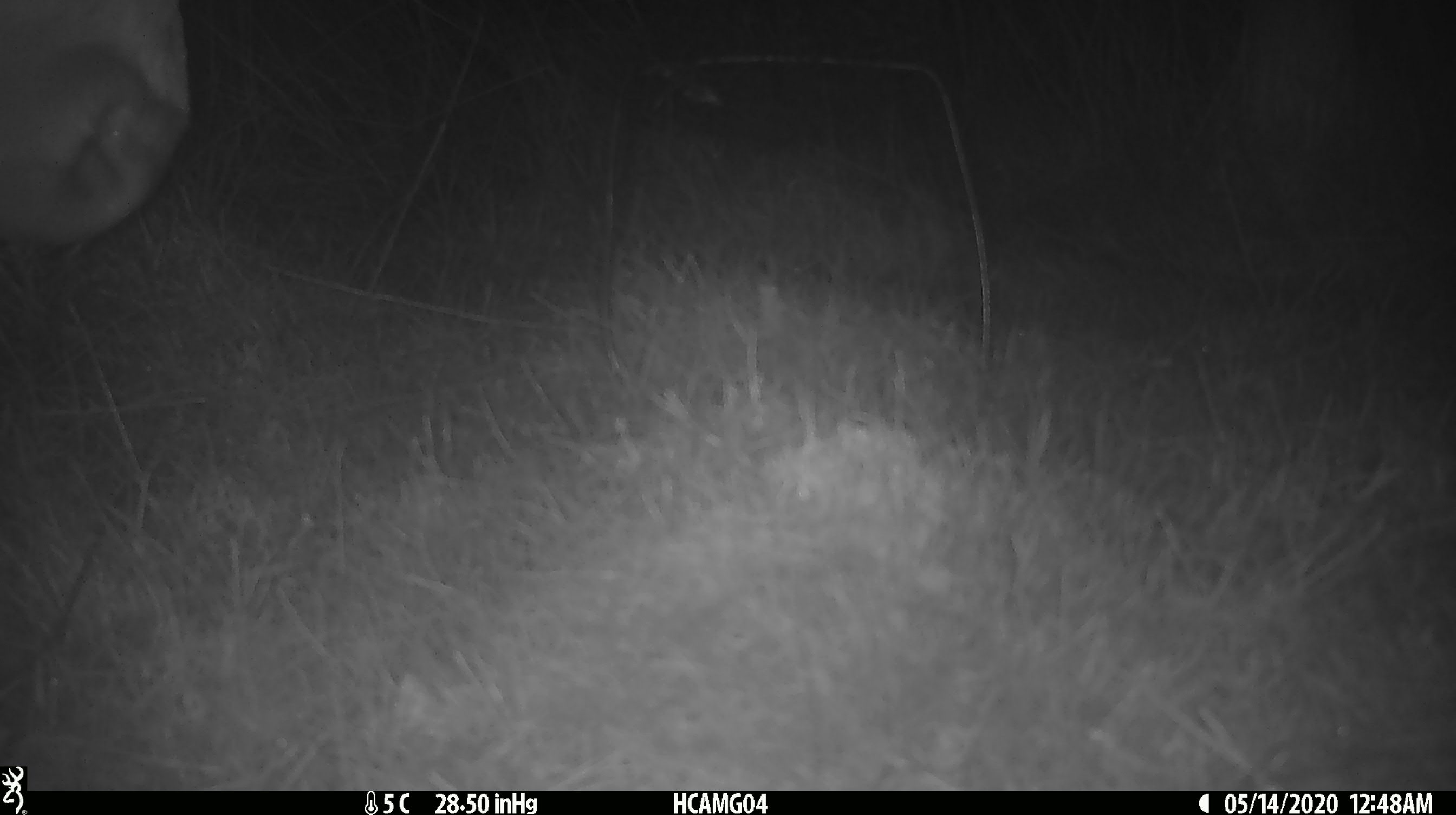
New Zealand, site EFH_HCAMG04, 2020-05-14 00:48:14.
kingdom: Animalia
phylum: Chordata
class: Mammalia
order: Artiodactyla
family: Bovidae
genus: Bos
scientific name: Bos taurus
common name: domestic cow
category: cow